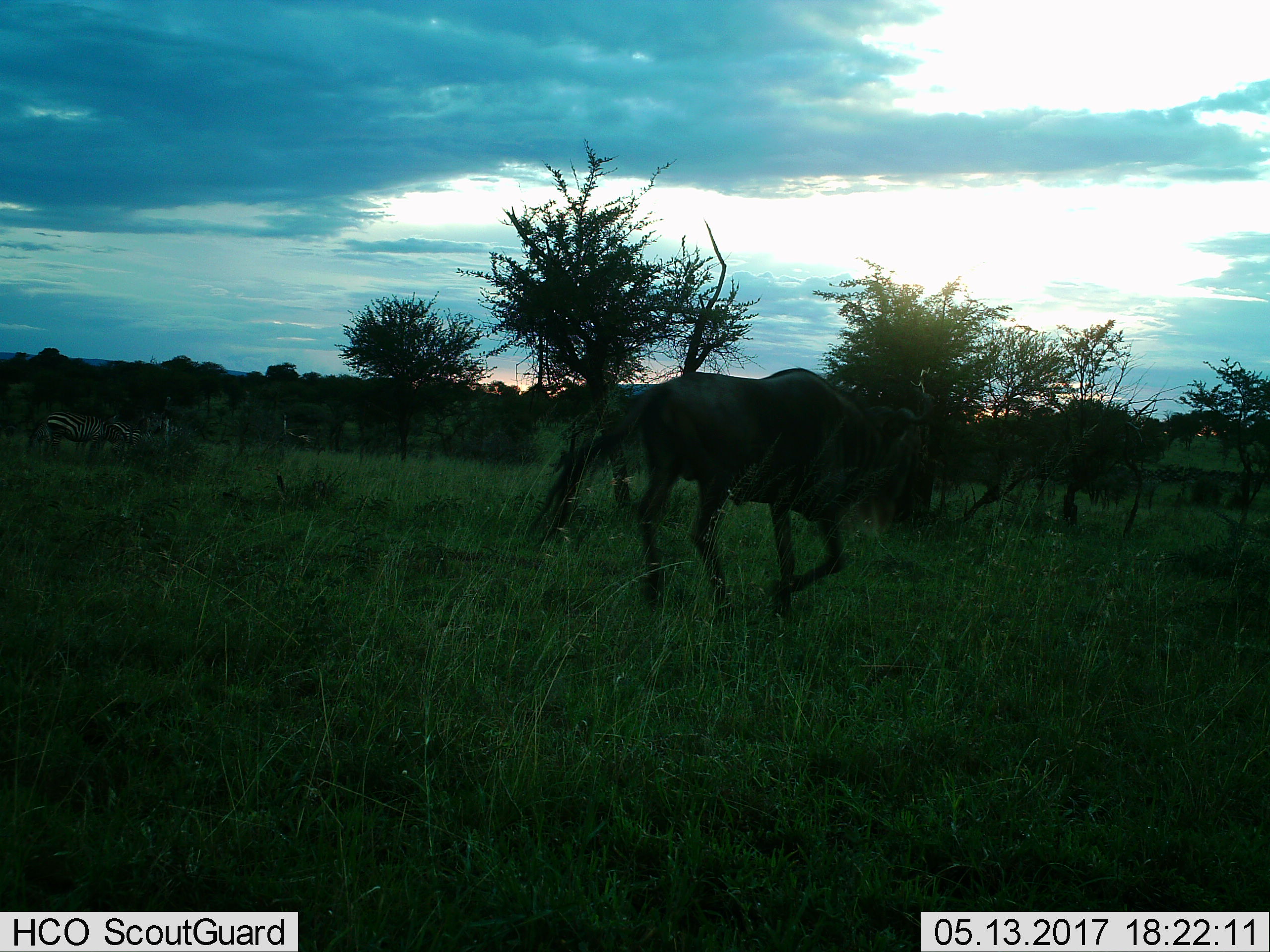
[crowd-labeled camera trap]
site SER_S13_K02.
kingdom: Animalia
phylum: Chordata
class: Mammalia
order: Artiodactyla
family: Bovidae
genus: Connochaetes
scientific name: Connochaetes taurinus taurinus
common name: blue wildebeest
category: wildebeestblue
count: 1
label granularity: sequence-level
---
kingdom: Animalia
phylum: Chordata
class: Mammalia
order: Perissodactyla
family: Equidae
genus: Equus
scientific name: Equus quagga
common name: plains zebra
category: zebraplains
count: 3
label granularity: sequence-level